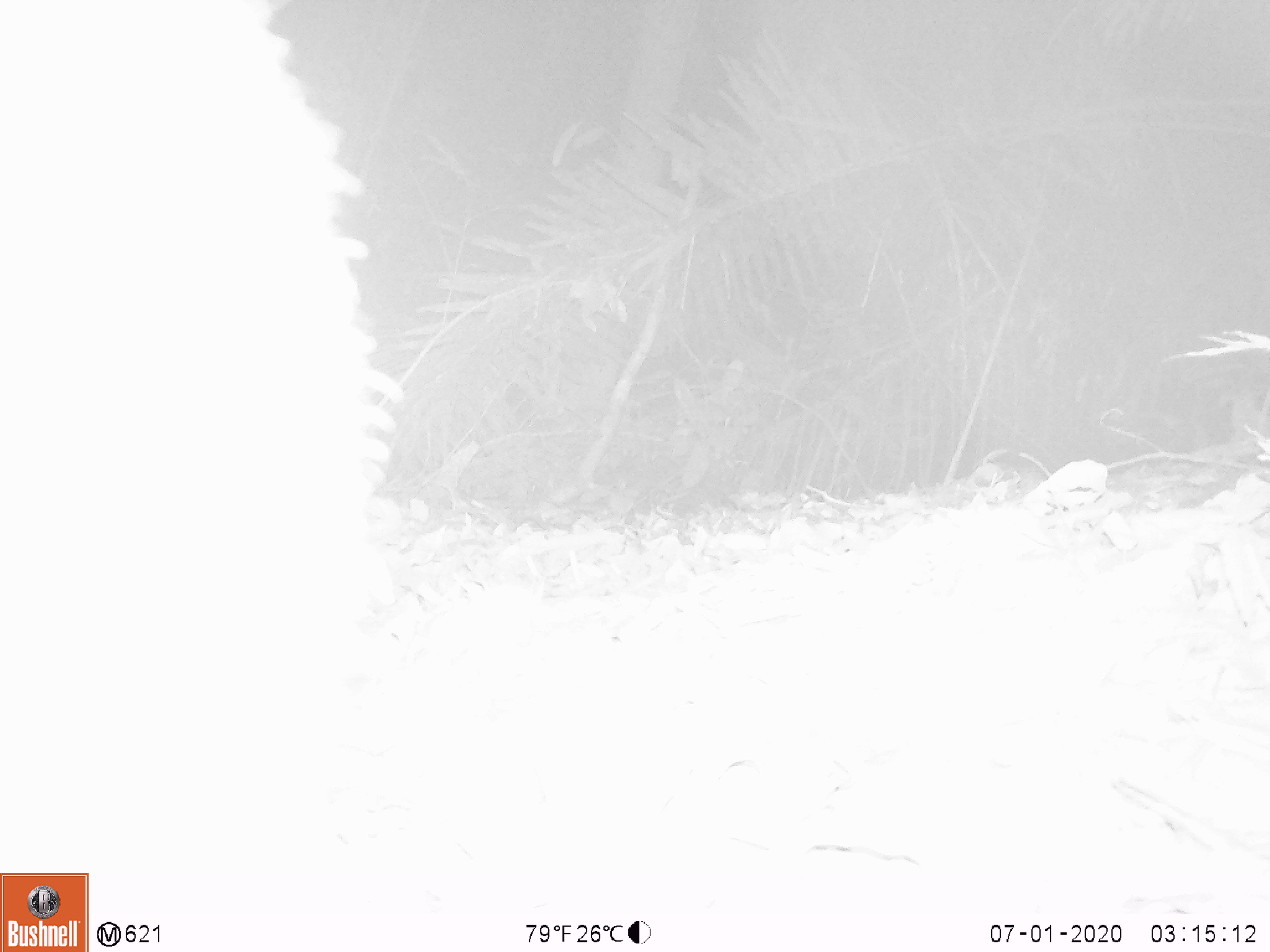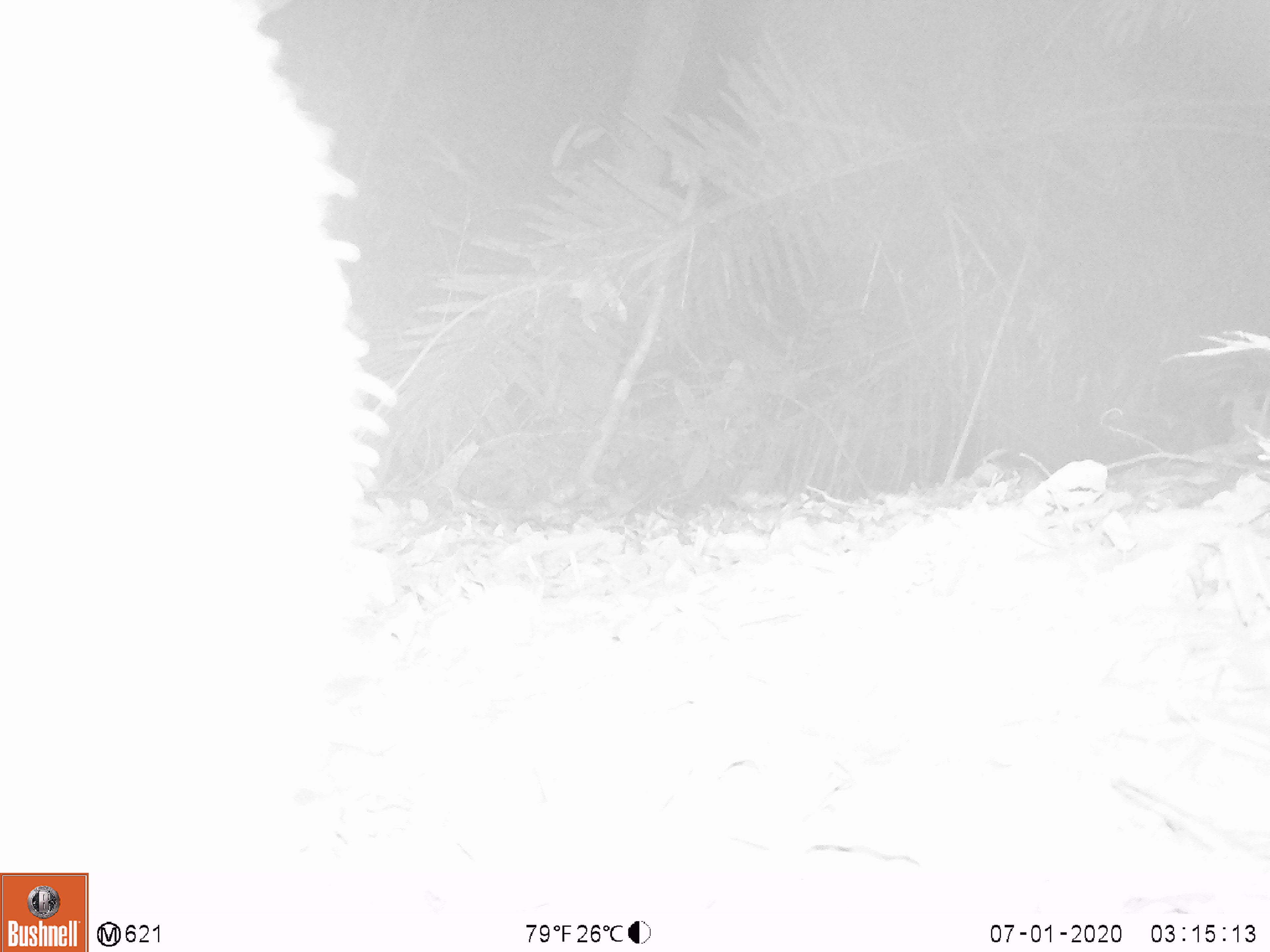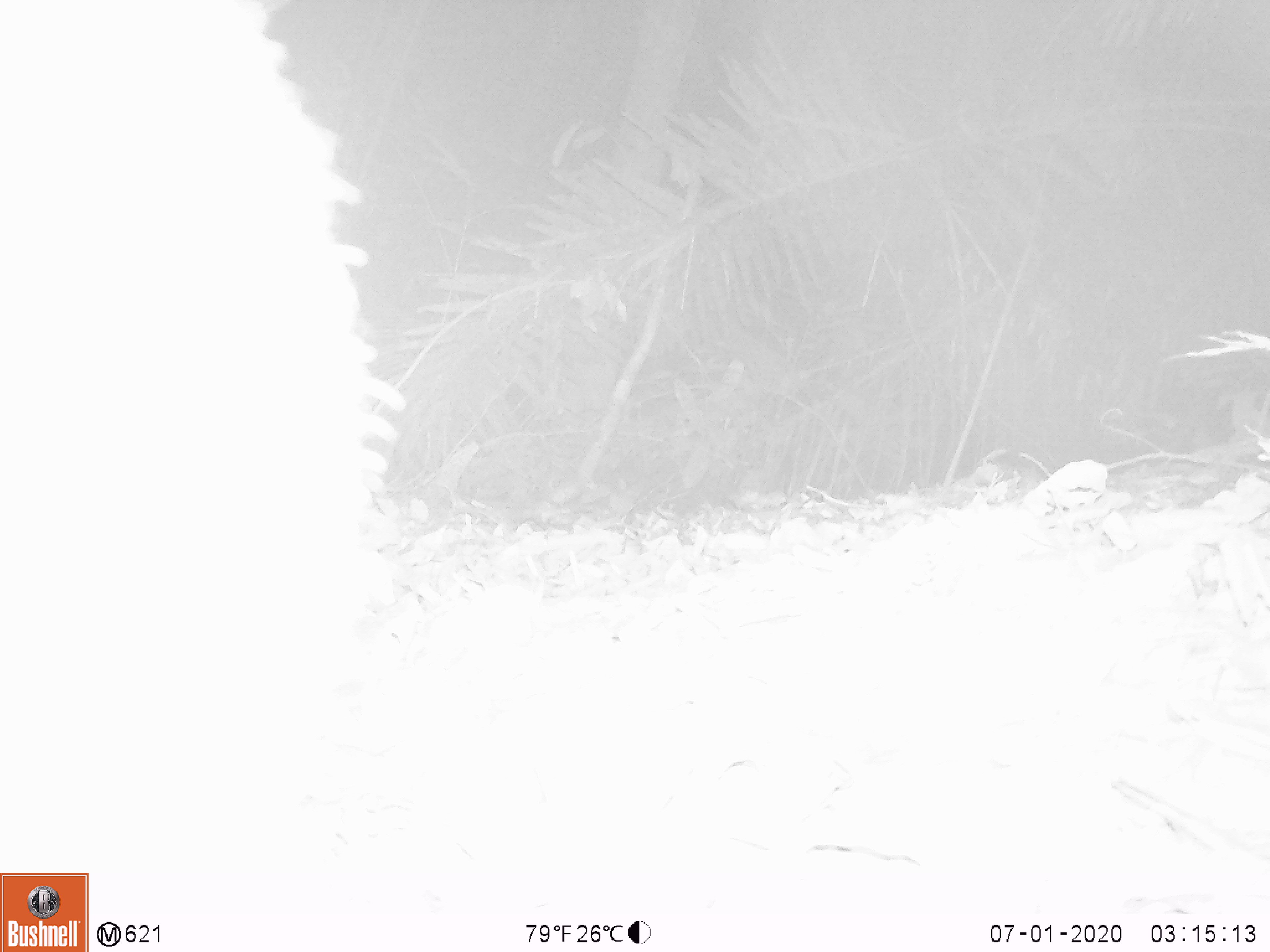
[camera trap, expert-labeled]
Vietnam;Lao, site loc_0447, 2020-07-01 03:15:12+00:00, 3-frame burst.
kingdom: Animalia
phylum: Chordata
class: Mammalia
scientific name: Mammalia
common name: mammal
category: unidentified mammal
Unidentified mammal (mammal) (Mammalia). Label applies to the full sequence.